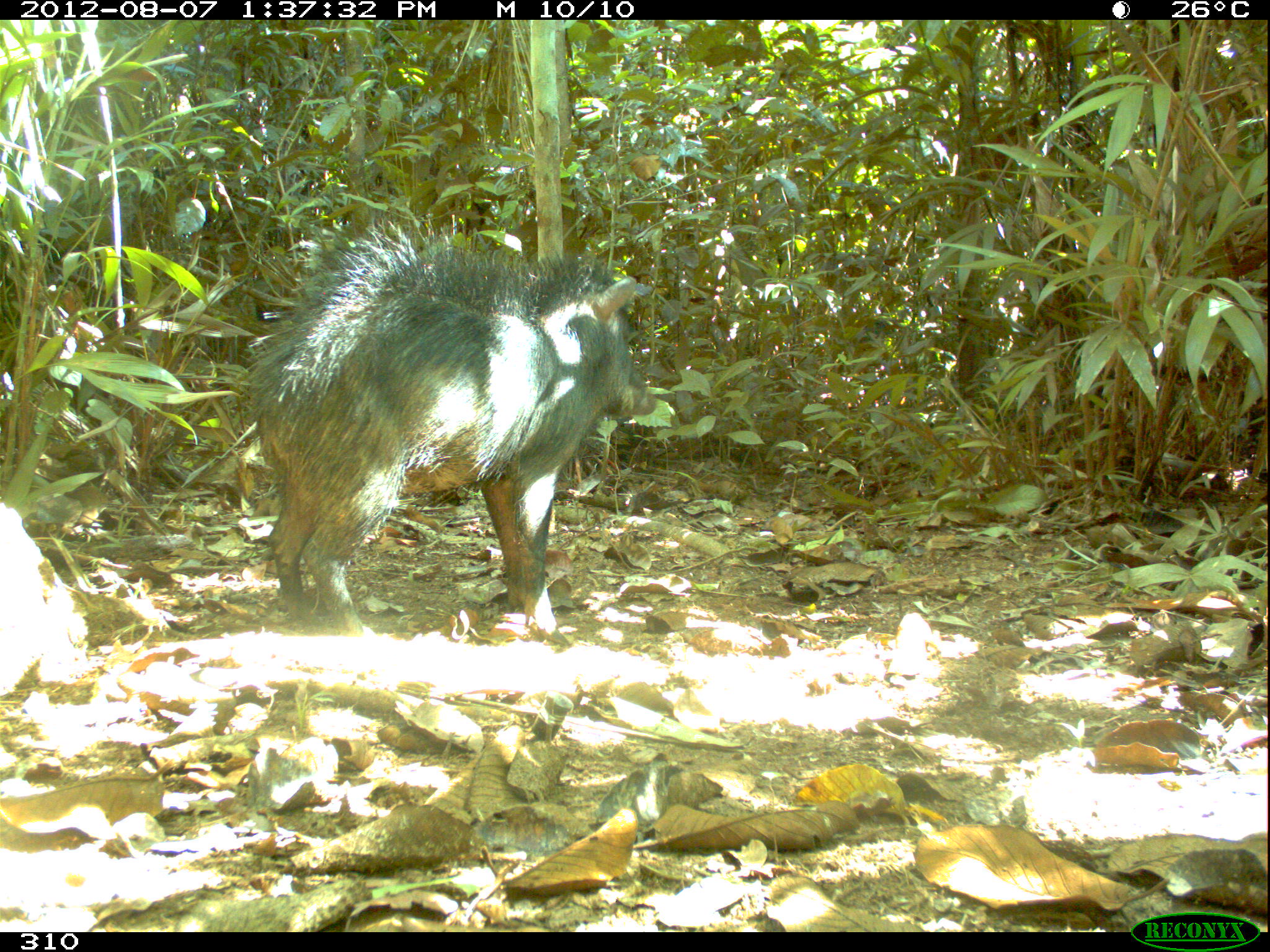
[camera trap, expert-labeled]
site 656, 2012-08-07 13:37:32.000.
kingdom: Animalia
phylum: Chordata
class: Mammalia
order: Artiodactyla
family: Tayassuidae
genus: Tayassu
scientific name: Tayassu pecari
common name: white-lipped peccary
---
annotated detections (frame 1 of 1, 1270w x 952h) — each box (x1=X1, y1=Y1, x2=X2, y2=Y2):
tayassu pecari: (x1=226, y1=209, x2=657, y2=647)